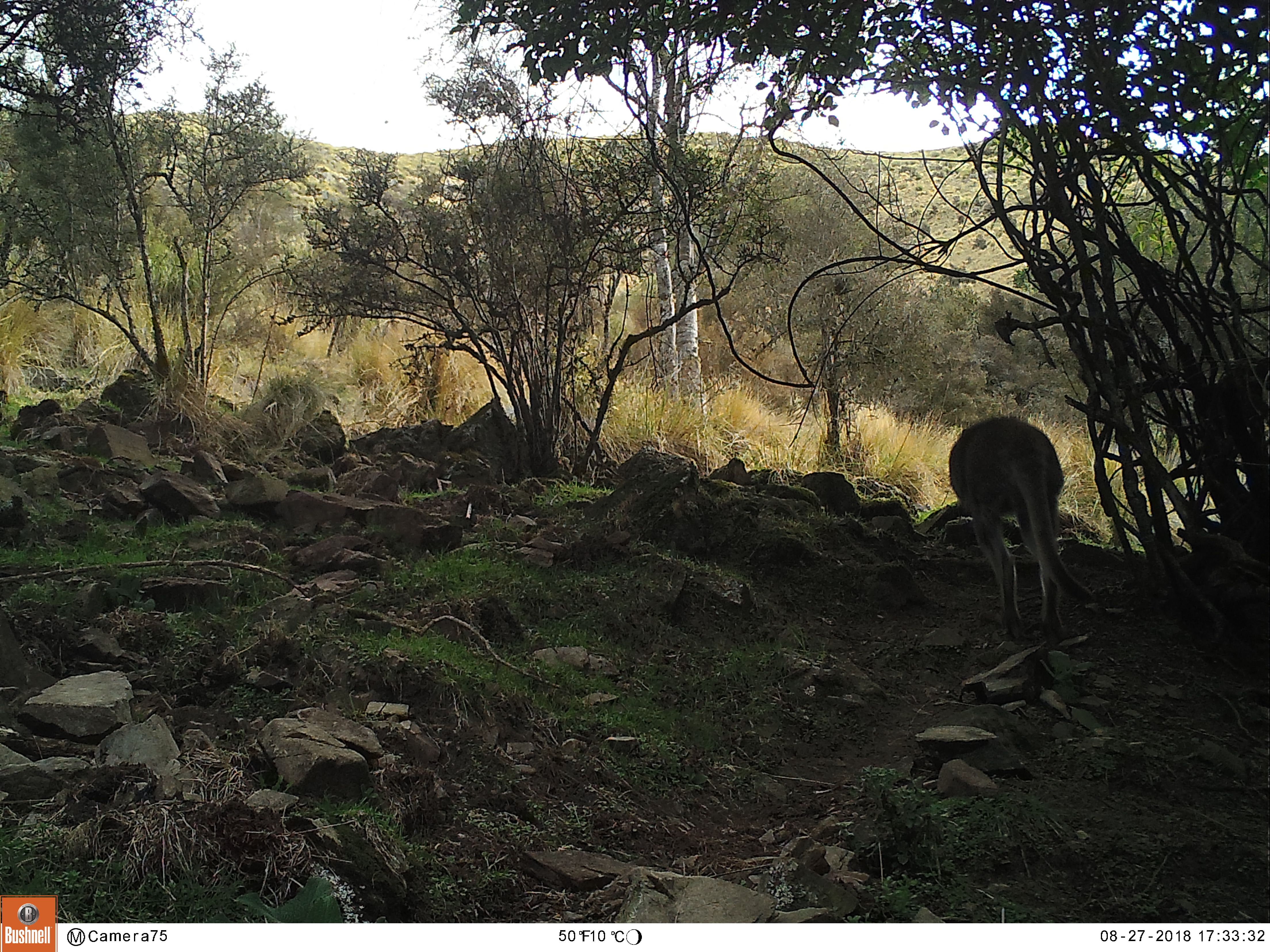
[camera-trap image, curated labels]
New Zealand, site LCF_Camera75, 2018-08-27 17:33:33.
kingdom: Animalia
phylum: Chordata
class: Mammalia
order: Diprotodontia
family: Macropodidae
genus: Notamacropus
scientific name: Notamacropus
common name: wallaby